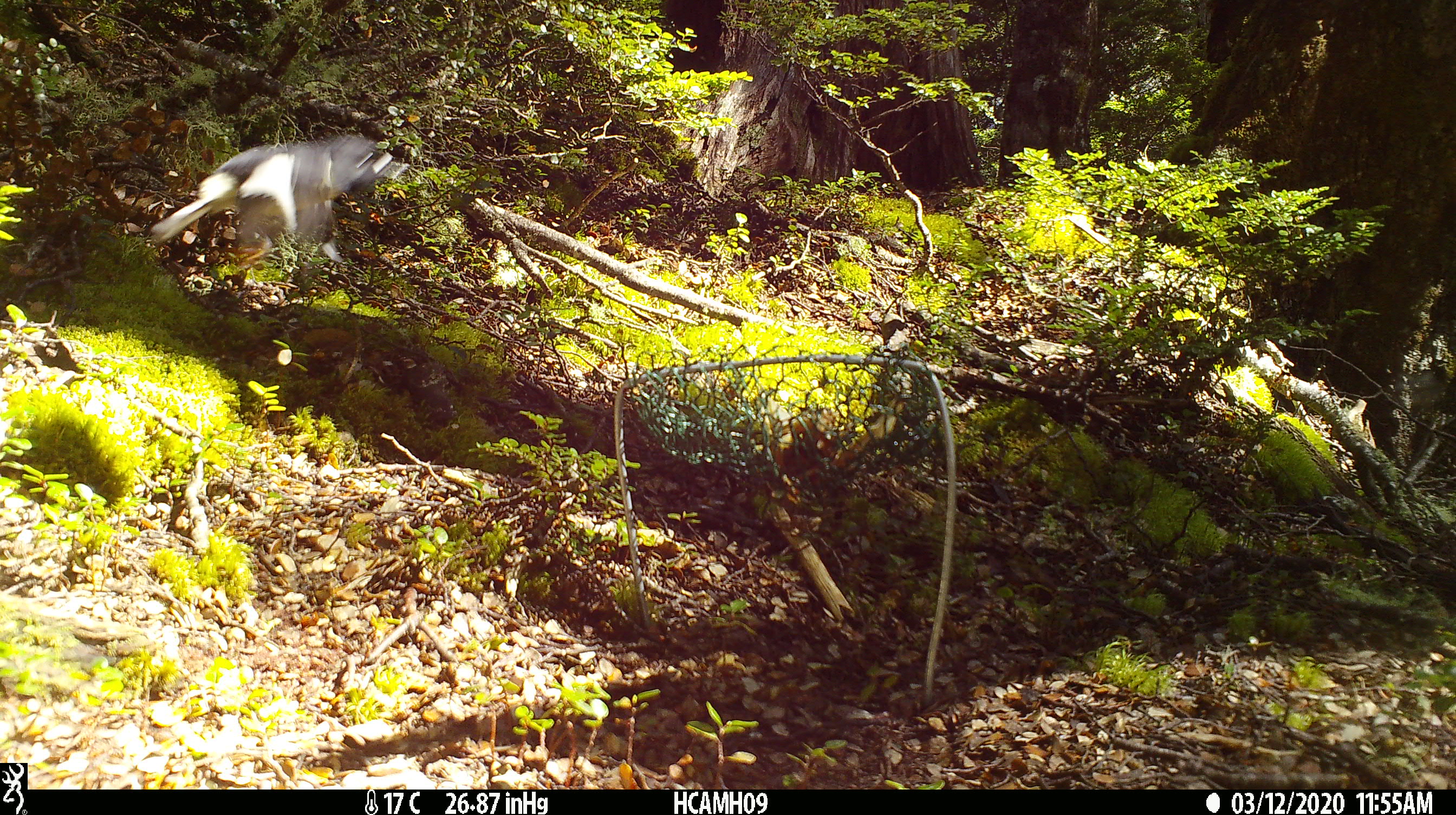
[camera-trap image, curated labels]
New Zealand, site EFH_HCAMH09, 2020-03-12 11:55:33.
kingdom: Animalia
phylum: Chordata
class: Aves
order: Passeriformes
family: Petroicidae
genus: Petroica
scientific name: Petroica macrocephala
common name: tomtit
Tomtit (Petroica macrocephala).